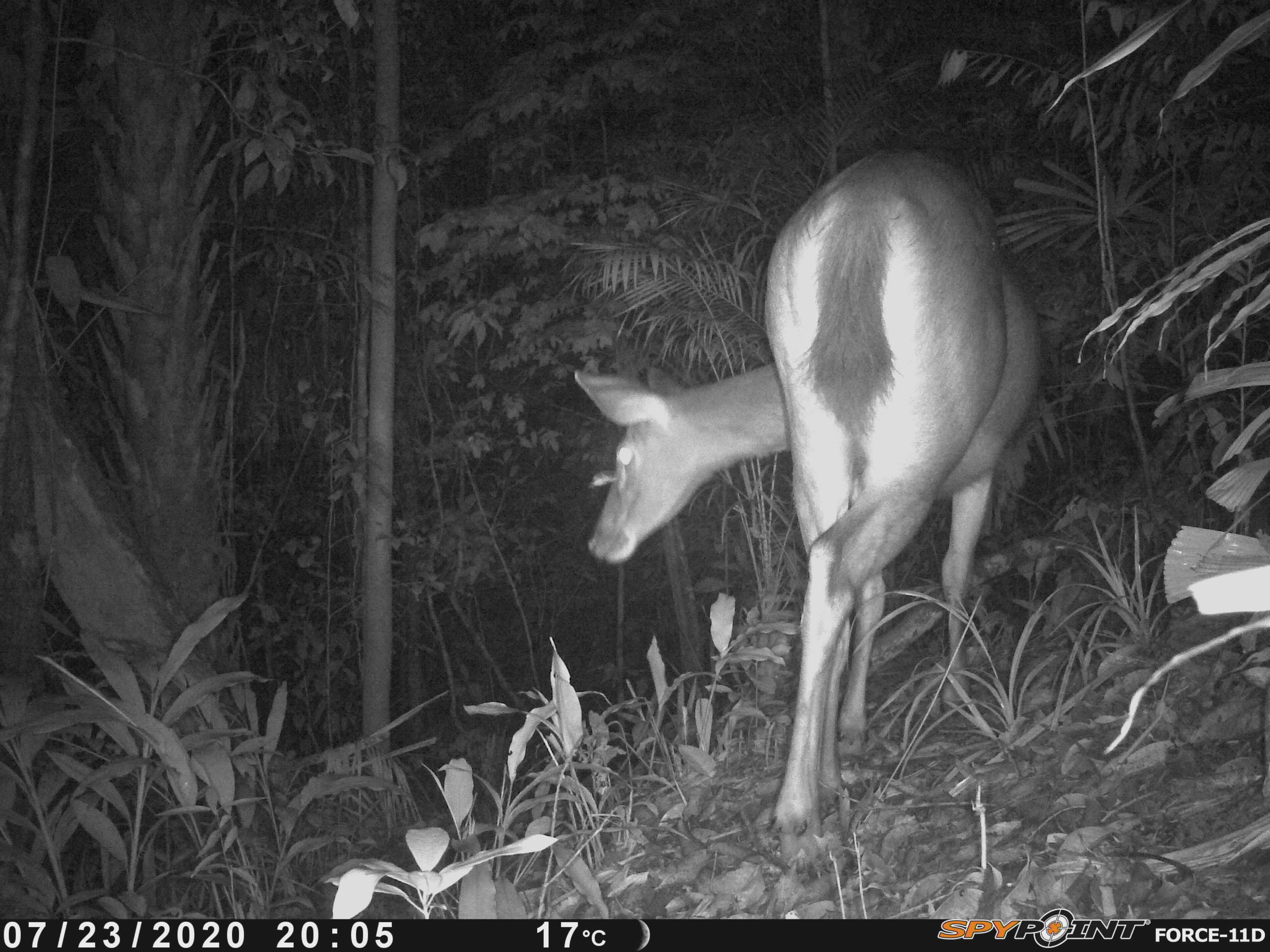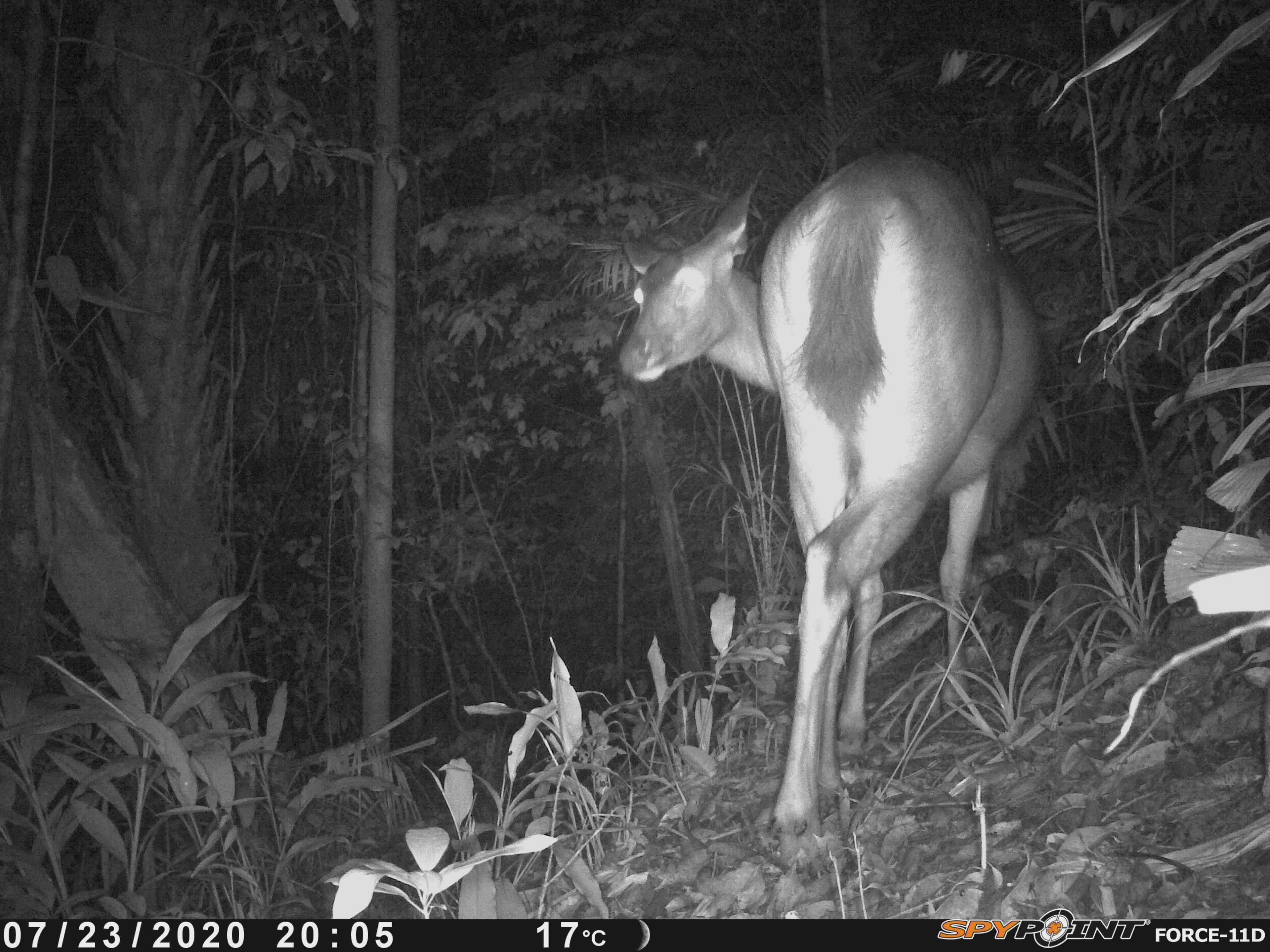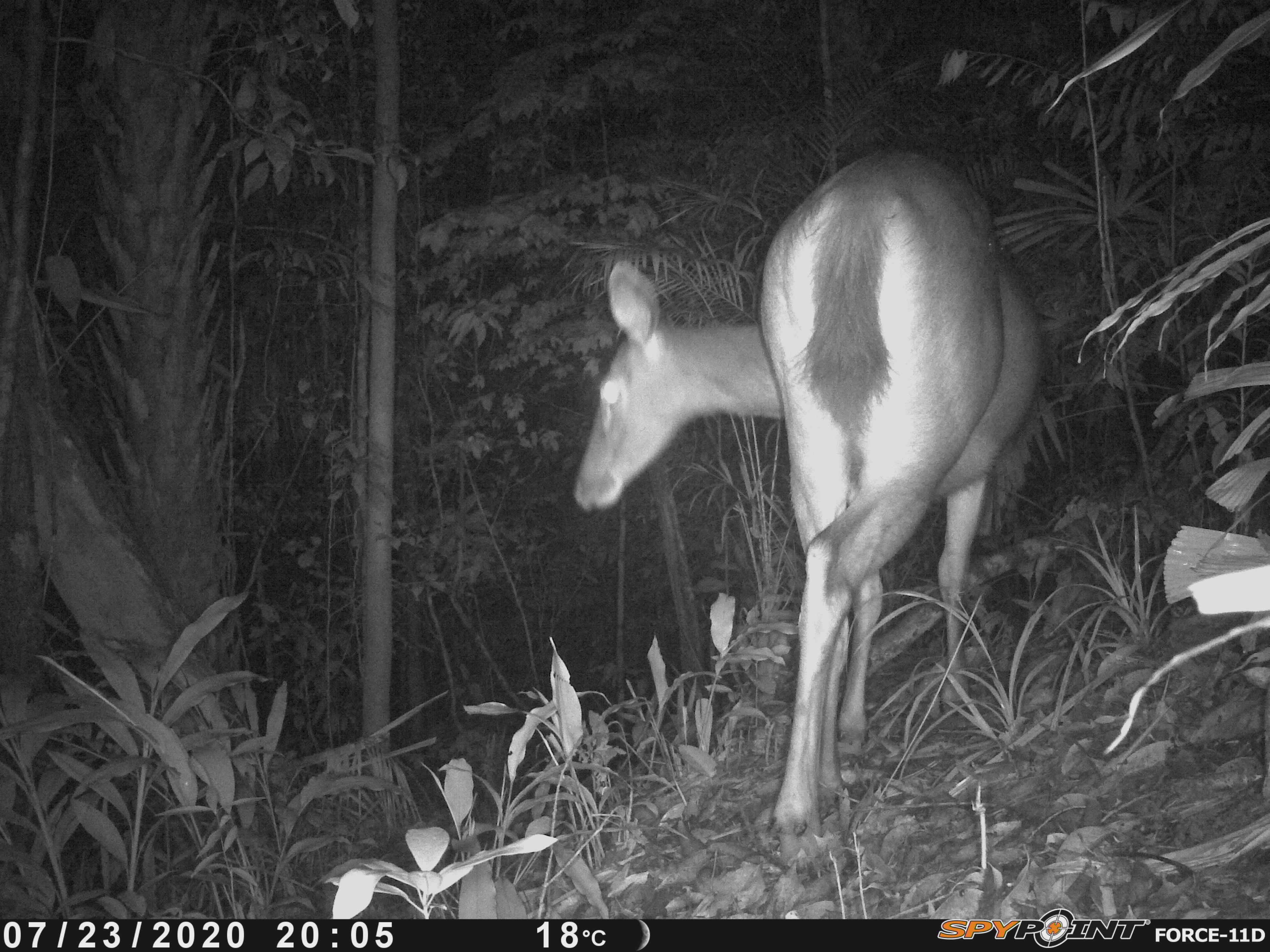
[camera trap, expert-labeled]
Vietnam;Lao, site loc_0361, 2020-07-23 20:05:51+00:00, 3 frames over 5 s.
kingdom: Animalia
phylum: Chordata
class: Mammalia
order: Artiodactyla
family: Cervidae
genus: Rusa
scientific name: Rusa unicolor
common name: sambar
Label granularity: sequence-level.